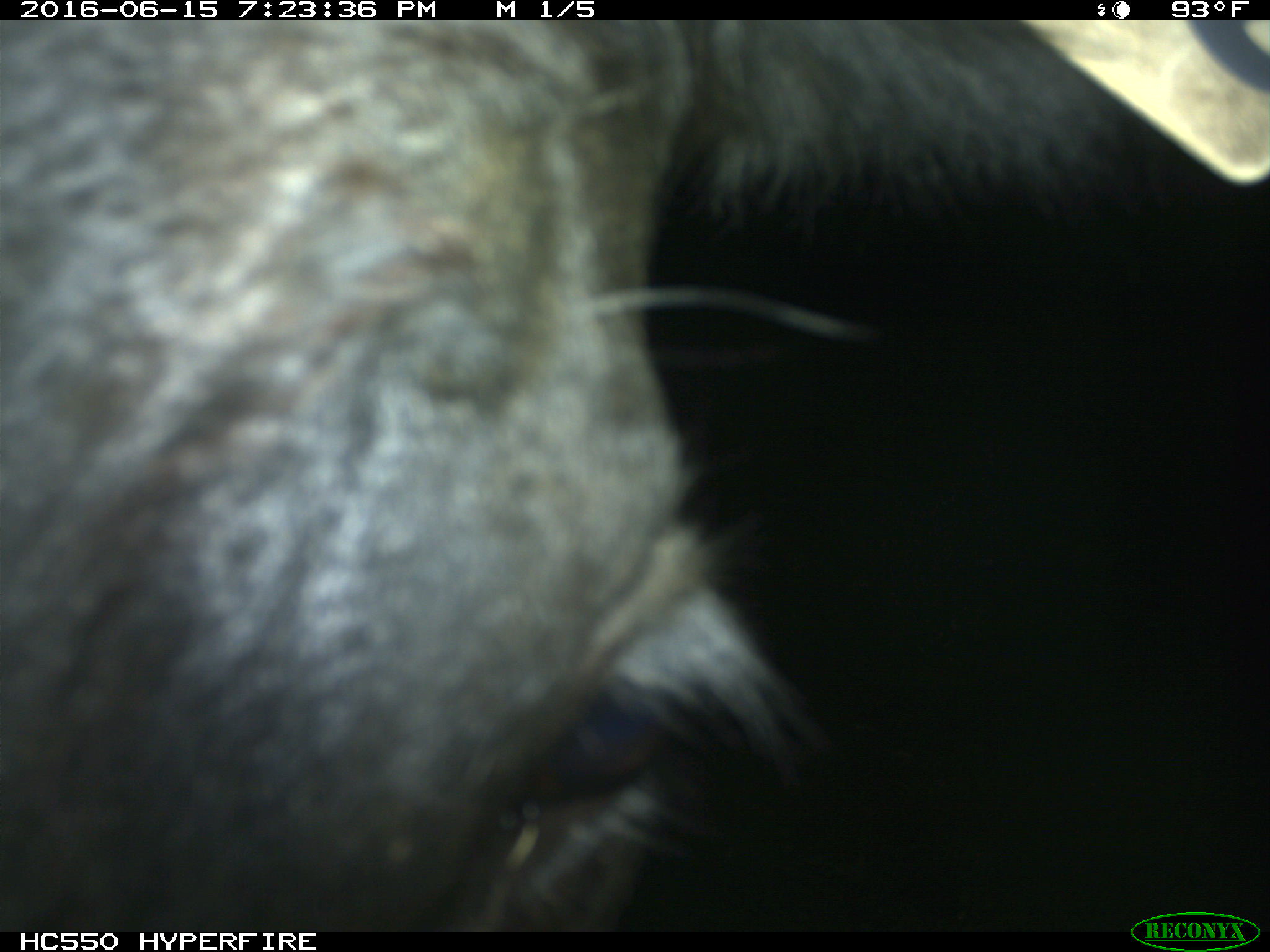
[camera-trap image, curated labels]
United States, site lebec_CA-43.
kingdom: Animalia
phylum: Chordata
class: Mammalia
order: Artiodactyla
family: Bovidae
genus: Bos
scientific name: Bos taurus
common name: domestic cow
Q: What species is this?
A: Bos taurus (domestic cow).